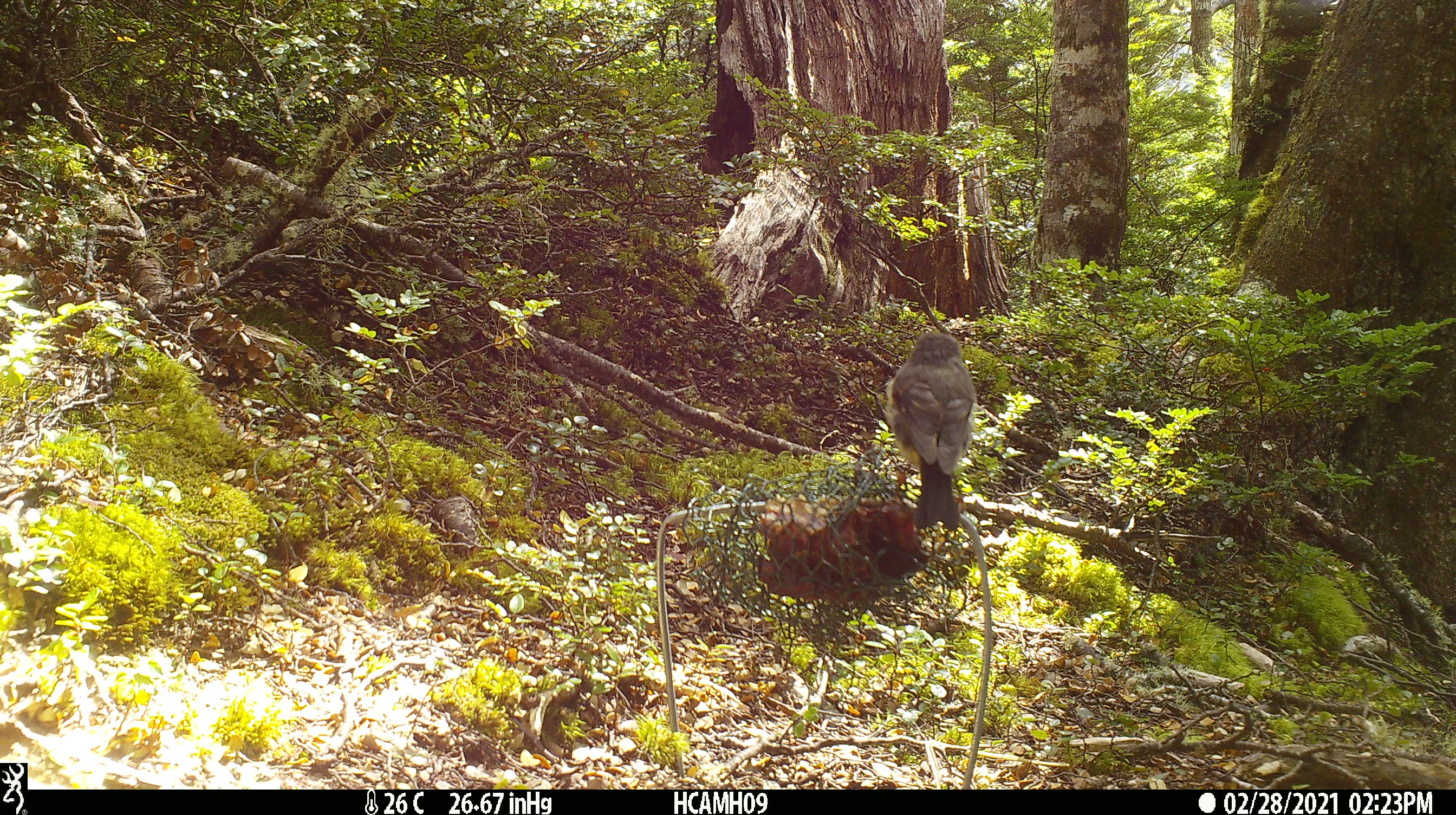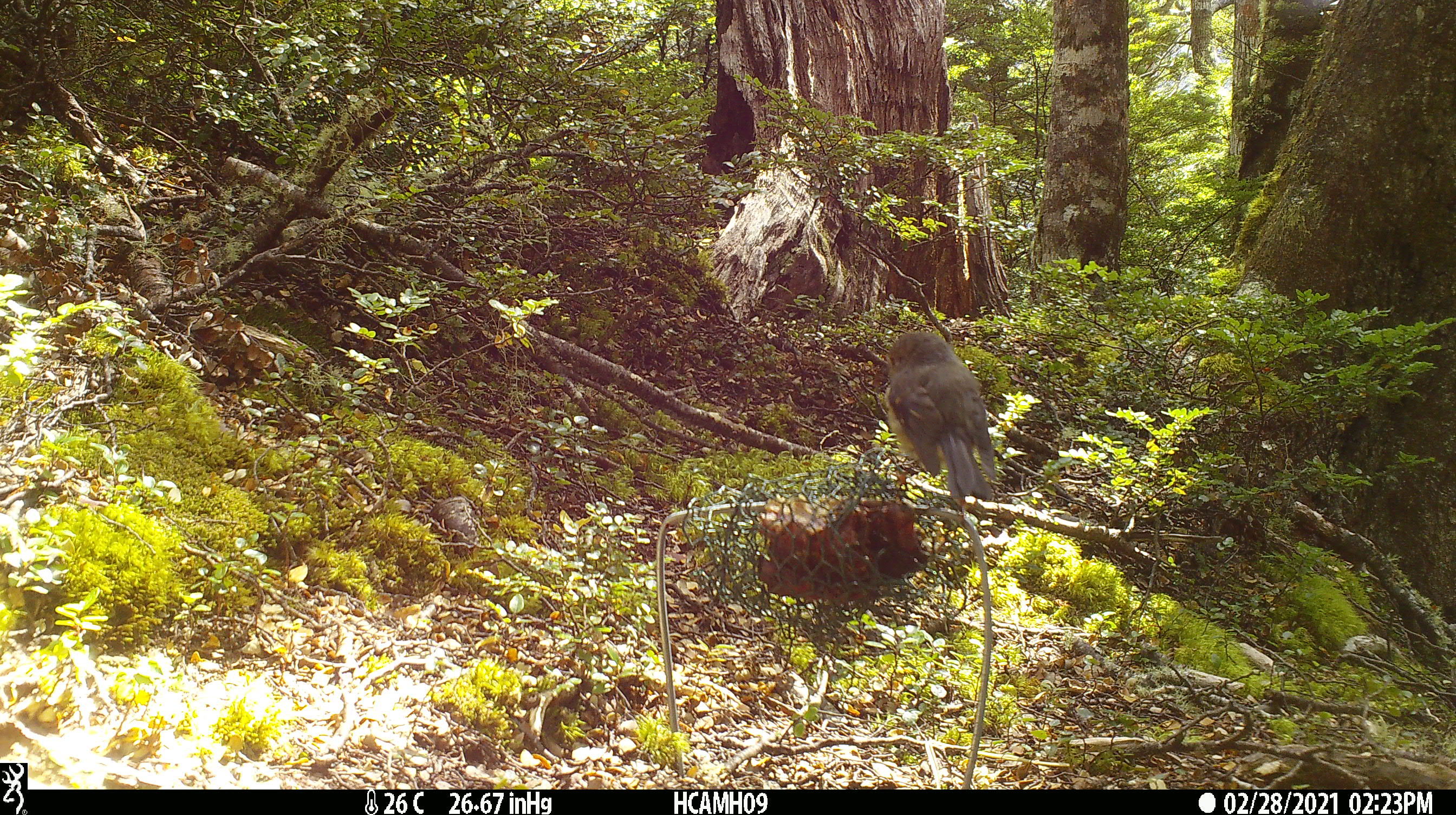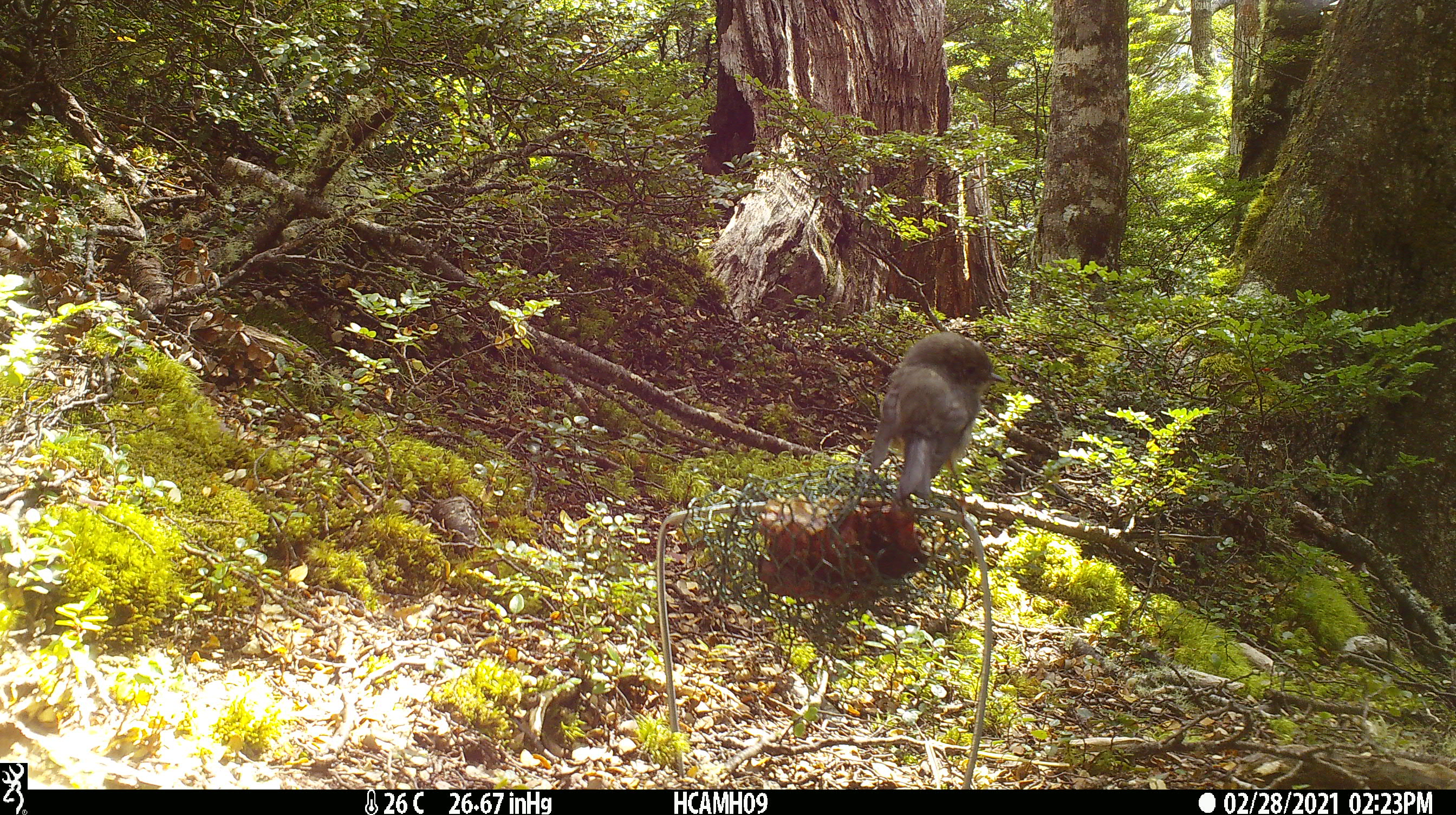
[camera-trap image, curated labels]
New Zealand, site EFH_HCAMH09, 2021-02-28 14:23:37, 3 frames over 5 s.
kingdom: Animalia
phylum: Chordata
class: Aves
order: Passeriformes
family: Petroicidae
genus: Petroica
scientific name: Petroica macrocephala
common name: tomtit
Tomtit (Petroica macrocephala).